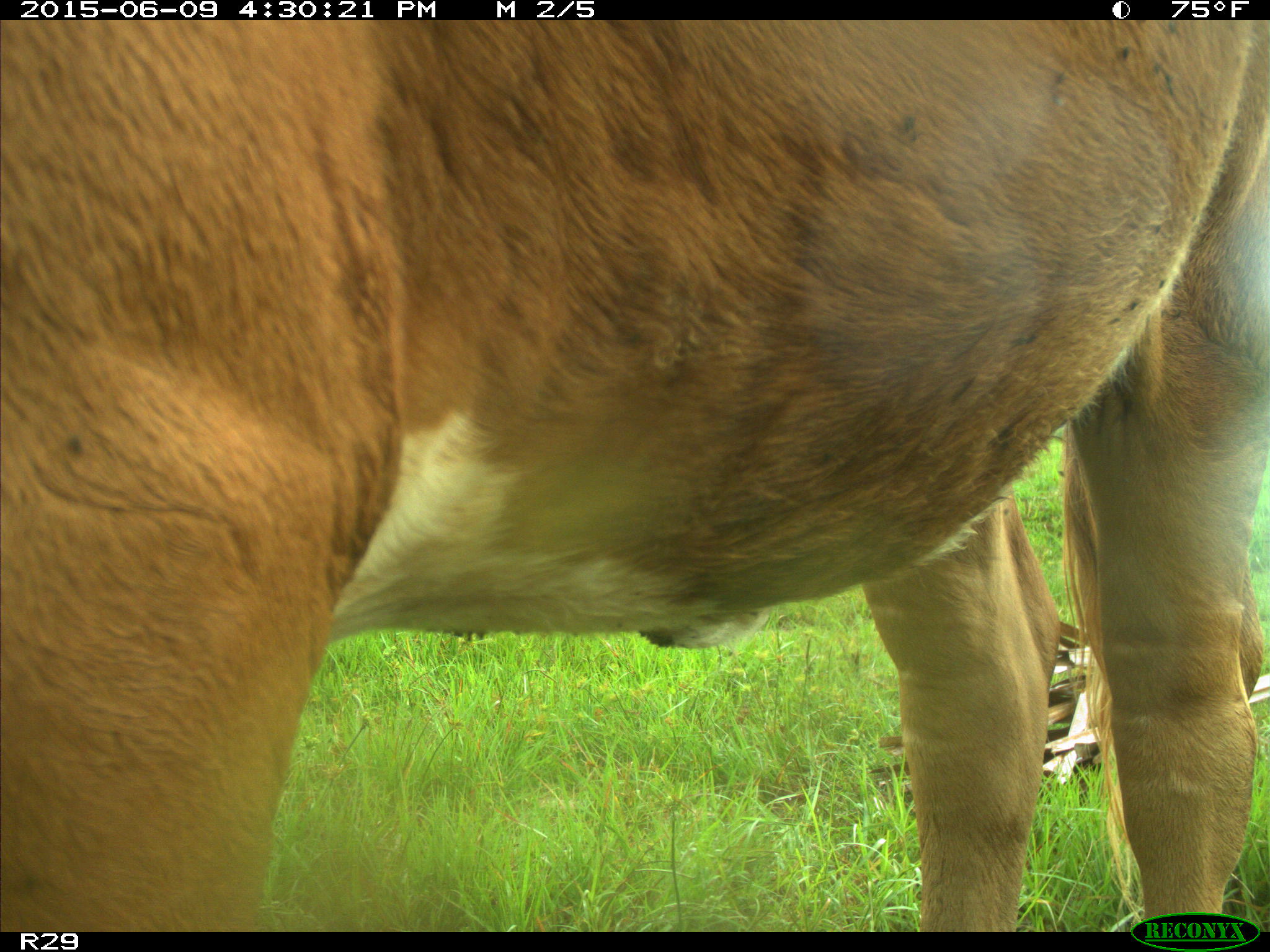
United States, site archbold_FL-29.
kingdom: Animalia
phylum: Chordata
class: Mammalia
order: Artiodactyla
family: Bovidae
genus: Bos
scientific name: Bos taurus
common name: domestic cow